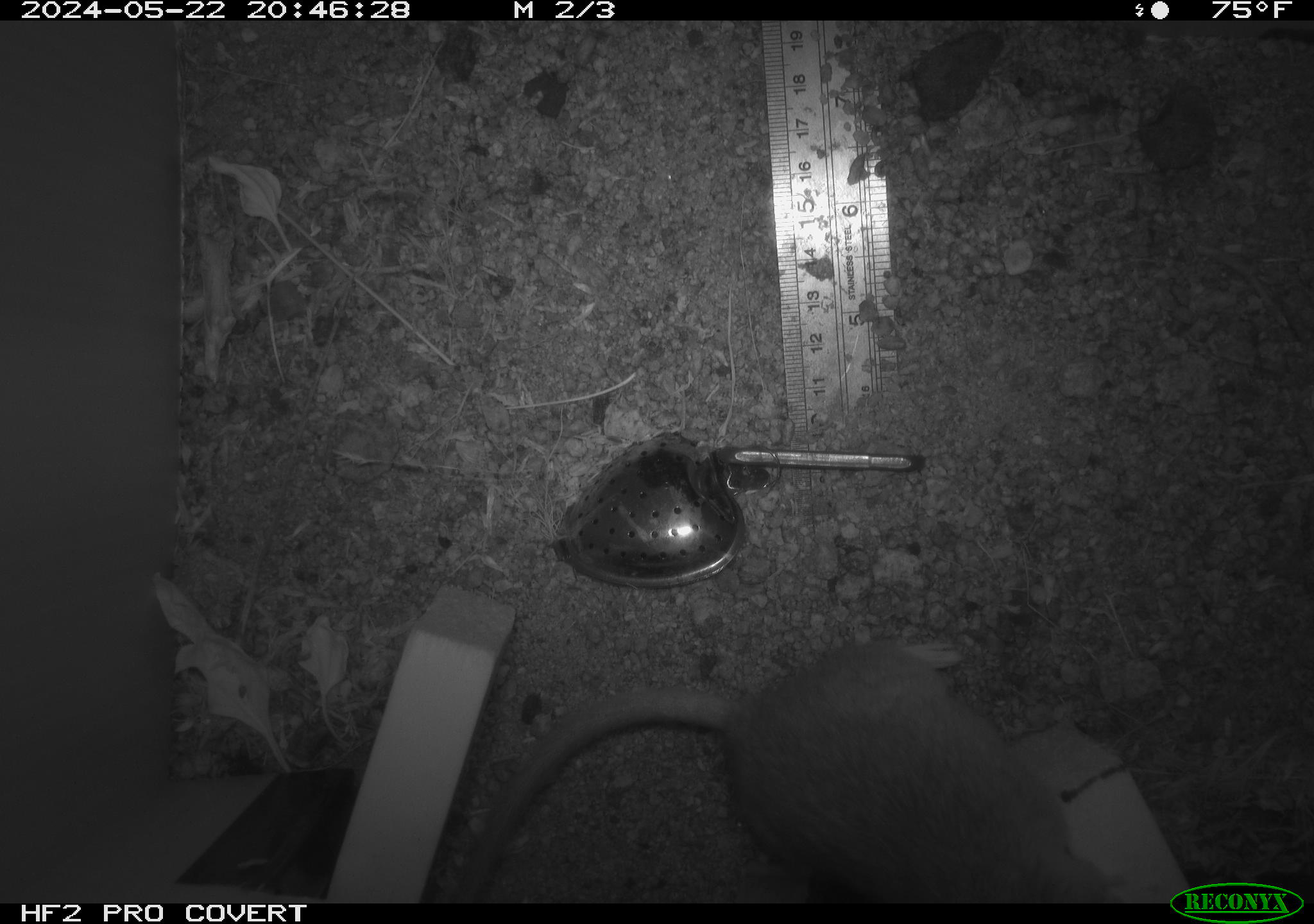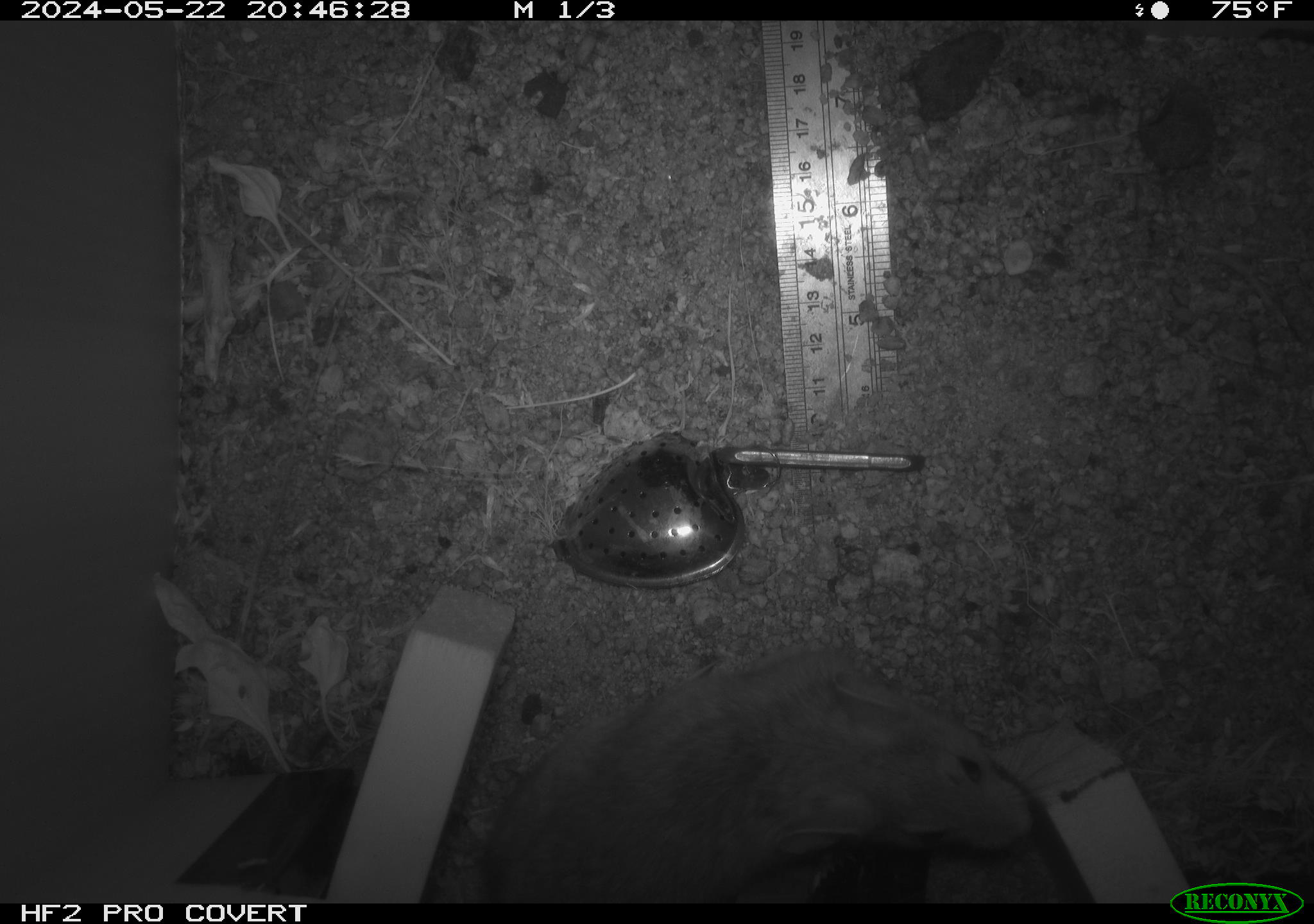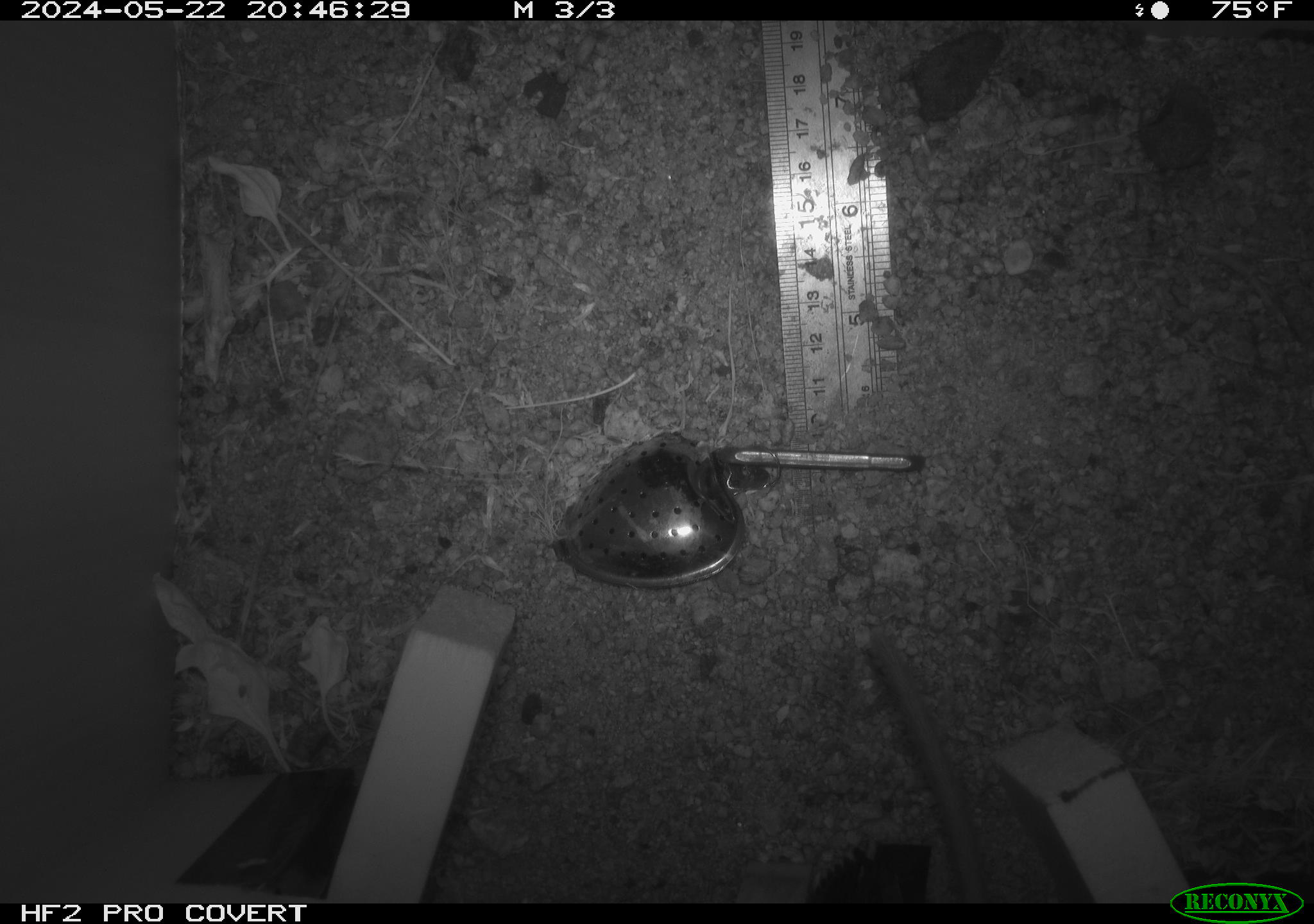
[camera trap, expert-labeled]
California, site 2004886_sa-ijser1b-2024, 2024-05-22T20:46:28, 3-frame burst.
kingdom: Animalia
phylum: Chordata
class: Mammalia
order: Rodentia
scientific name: Rodentia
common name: woodrat or rat or mouse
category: woodrat or rat or mouse species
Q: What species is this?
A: Woodrat or rat or mouse species (woodrat or rat or mouse) (Rodentia).